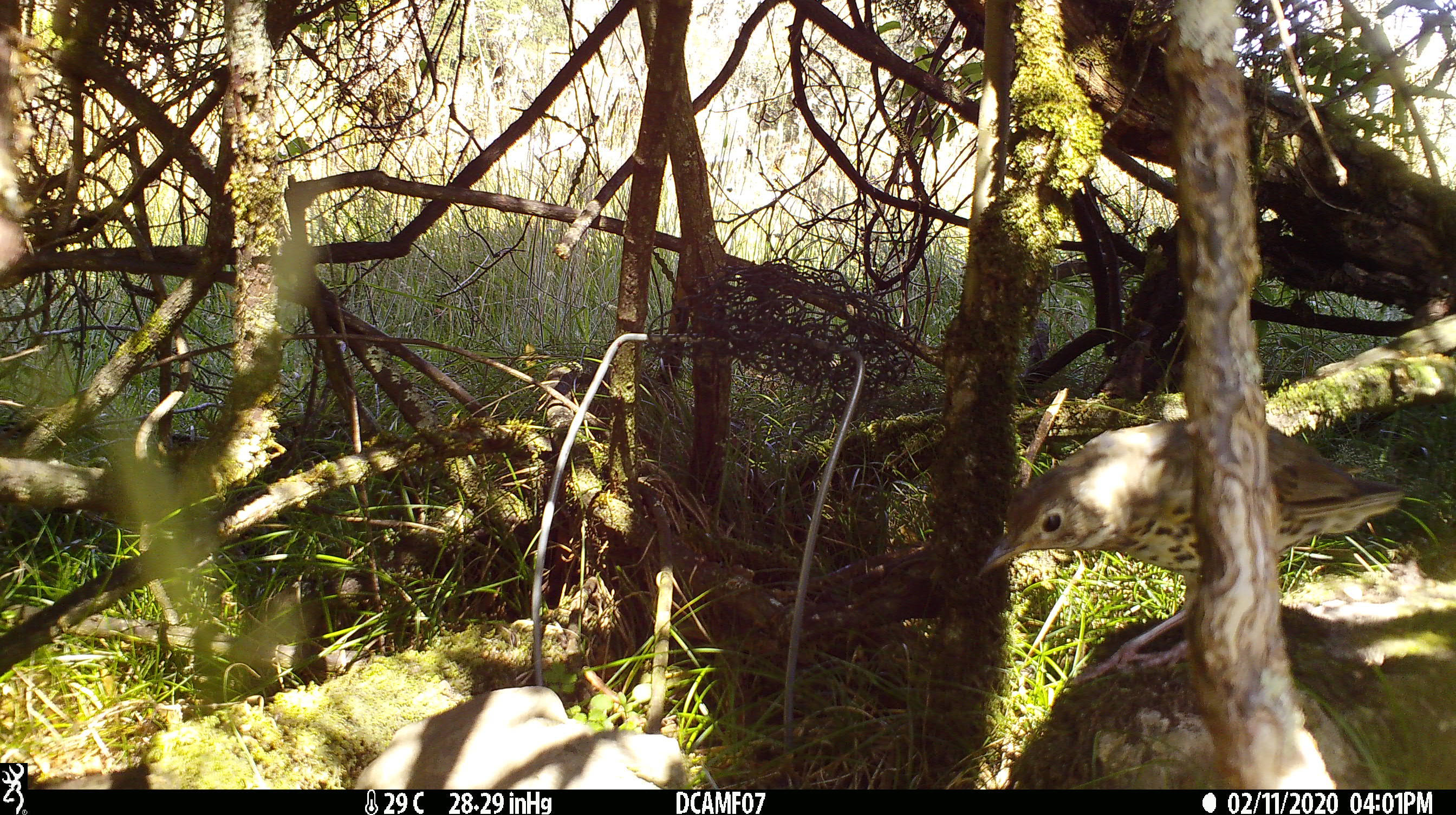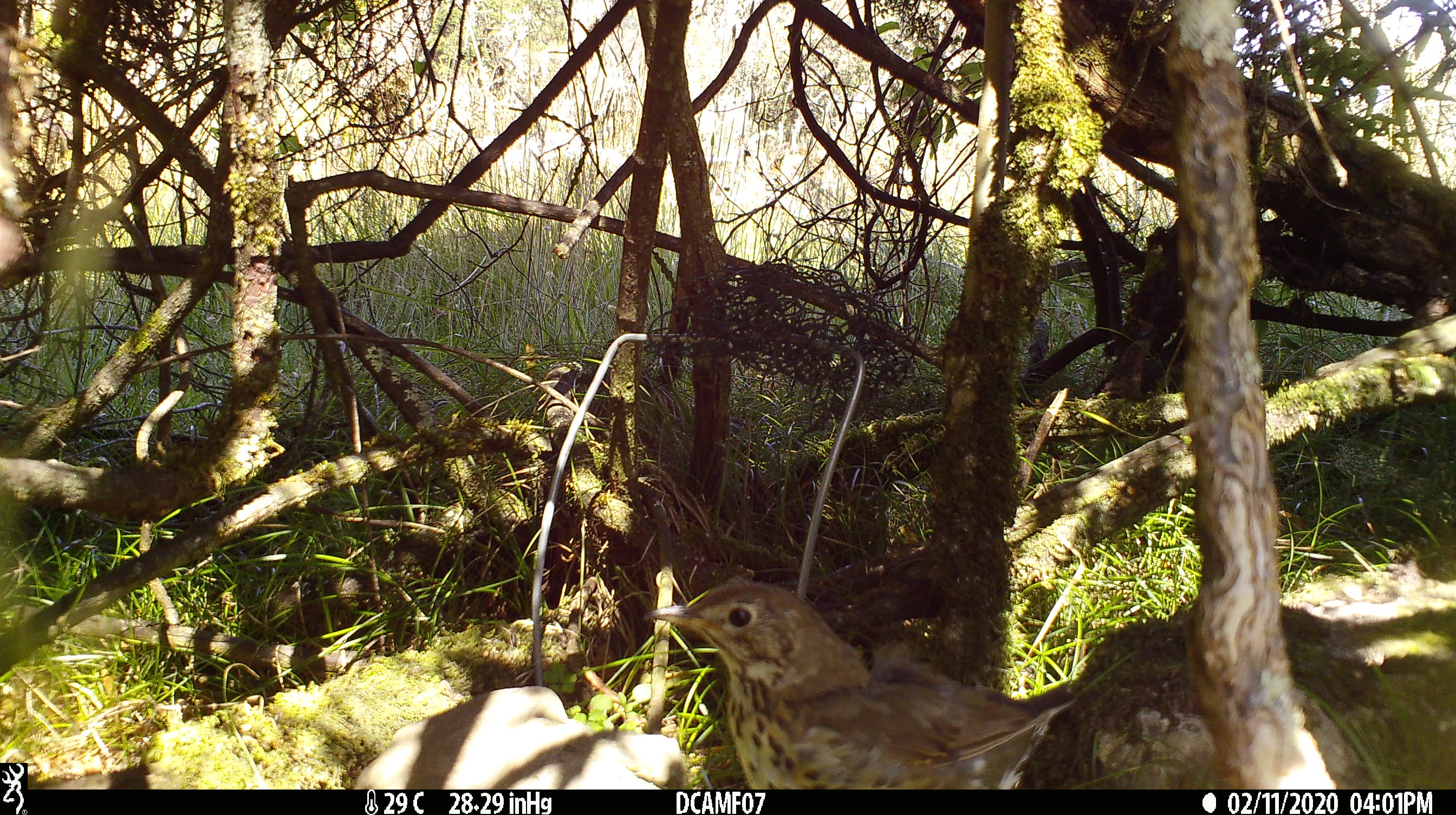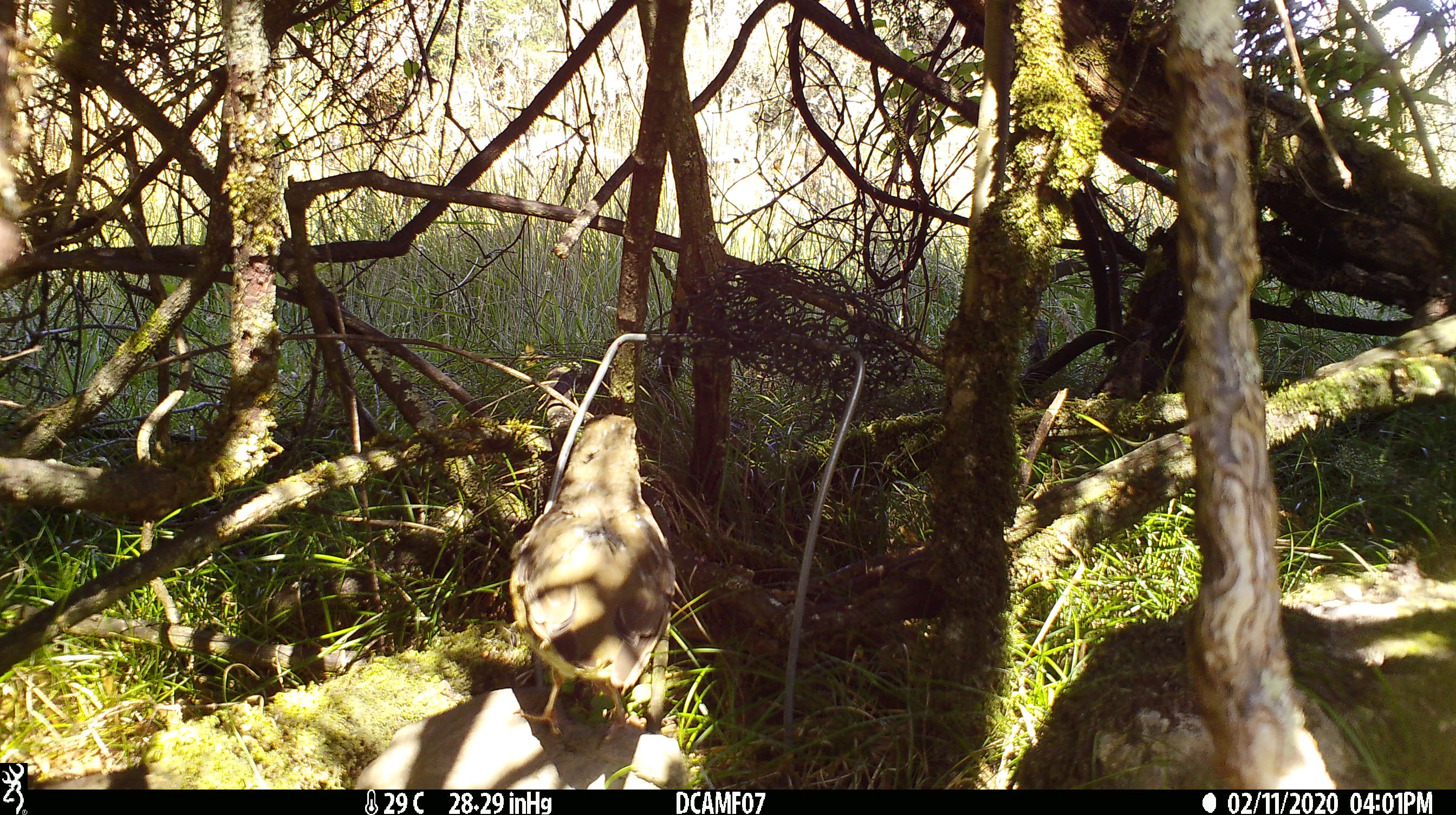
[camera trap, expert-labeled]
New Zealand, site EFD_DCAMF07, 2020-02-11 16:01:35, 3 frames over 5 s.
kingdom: Animalia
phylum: Chordata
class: Aves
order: Passeriformes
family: Turdidae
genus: Turdus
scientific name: Turdus philomelos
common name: song thrush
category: thrush